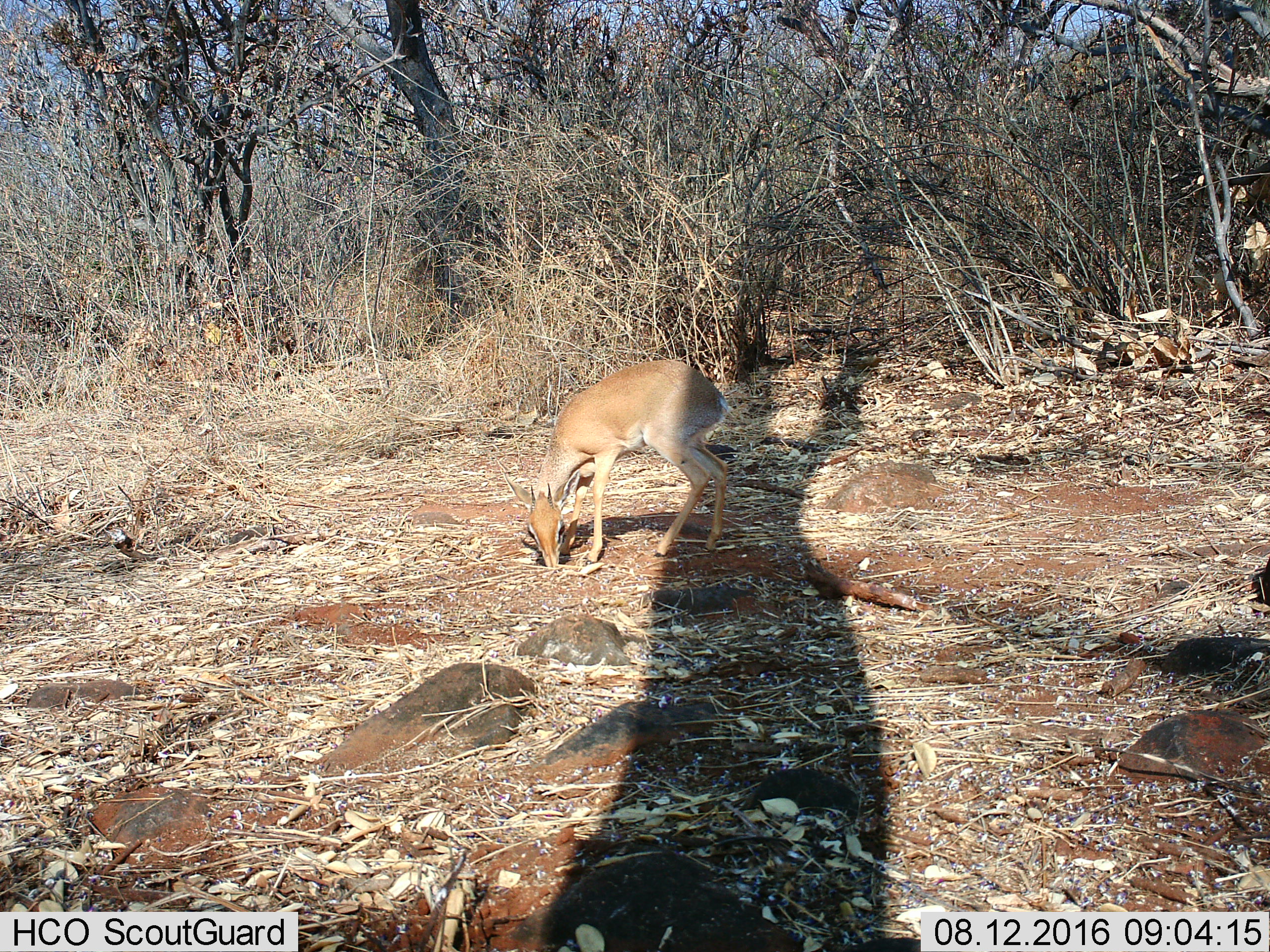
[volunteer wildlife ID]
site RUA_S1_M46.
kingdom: Animalia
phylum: Chordata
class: Mammalia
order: Artiodactyla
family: Bovidae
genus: Madoqua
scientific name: Madoqua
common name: dik-dik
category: dikdik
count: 1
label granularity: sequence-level